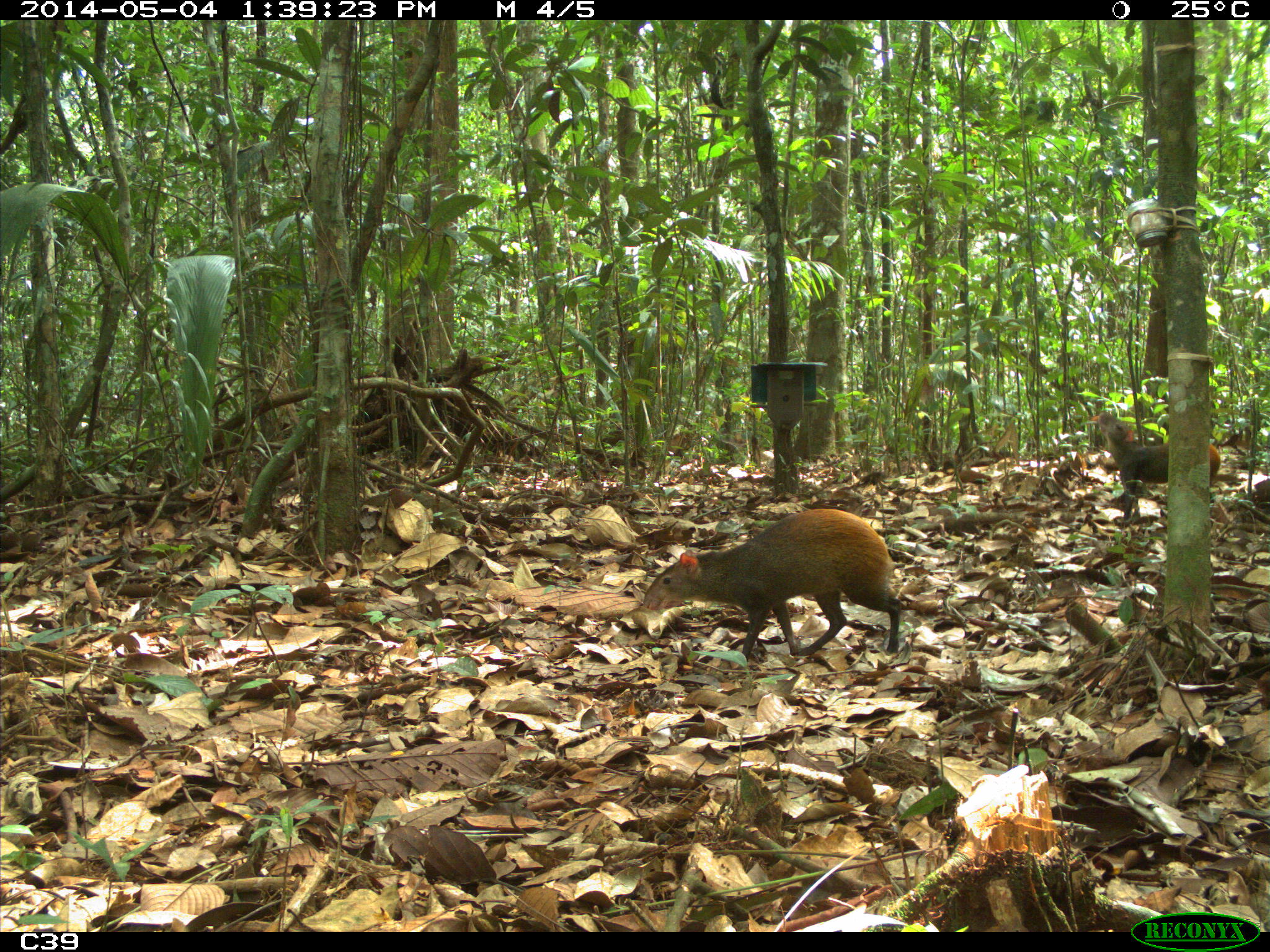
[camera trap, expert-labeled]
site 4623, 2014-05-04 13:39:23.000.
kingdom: Animalia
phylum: Chordata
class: Mammalia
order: Rodentia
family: Dasyproctidae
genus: Dasyprocta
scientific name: Dasyprocta leporina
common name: red-rumped agouti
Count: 2.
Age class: adult.